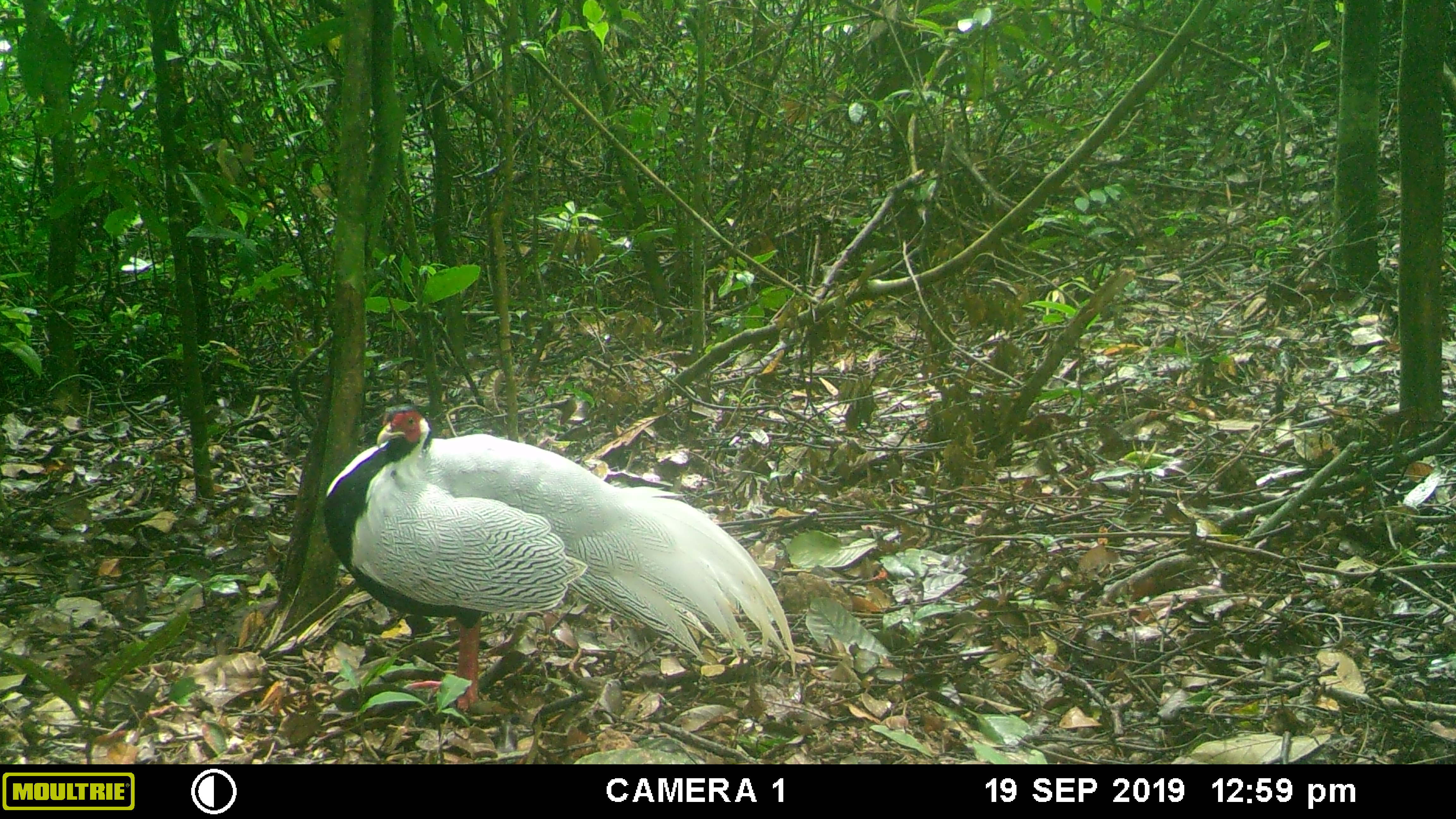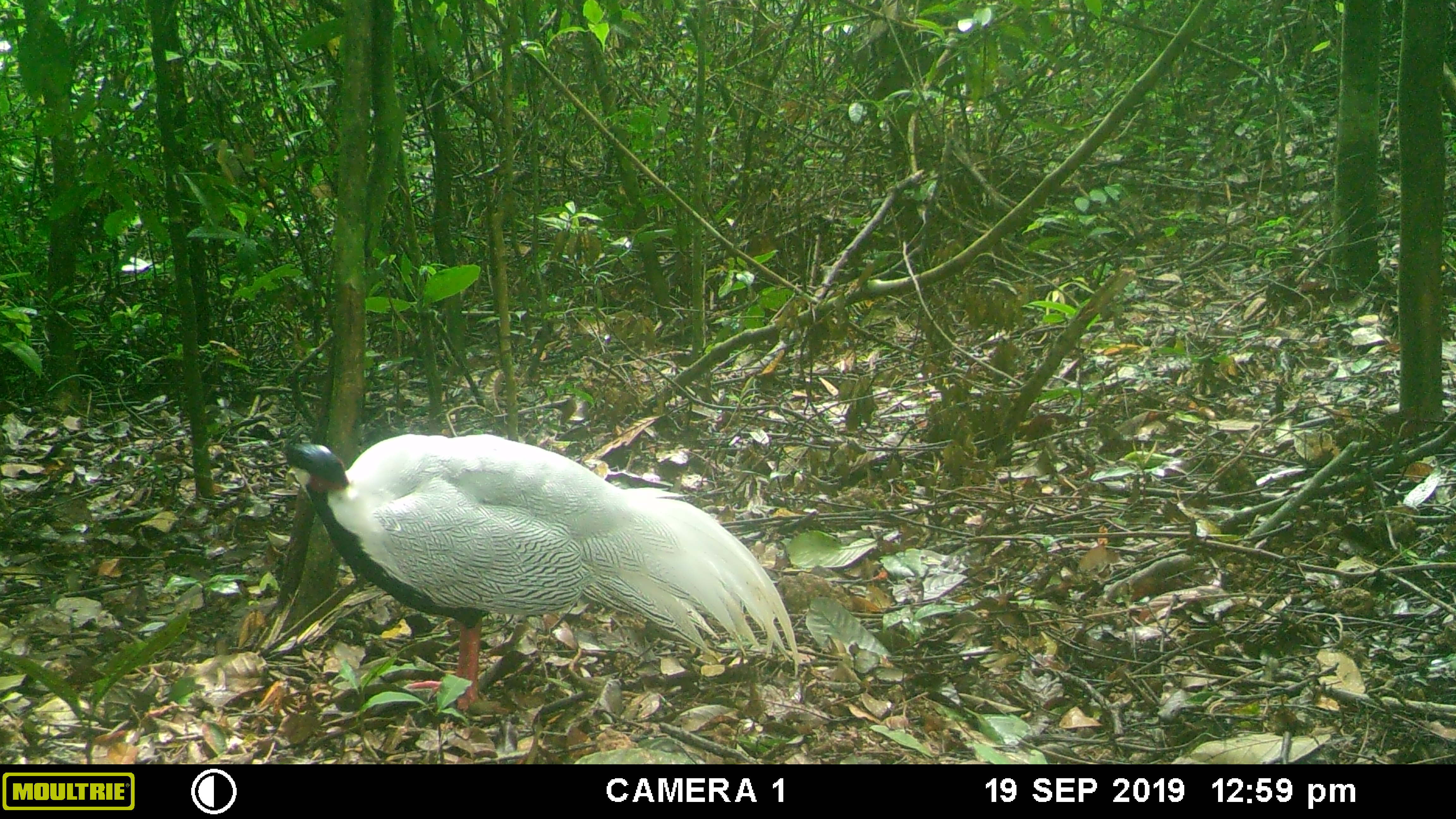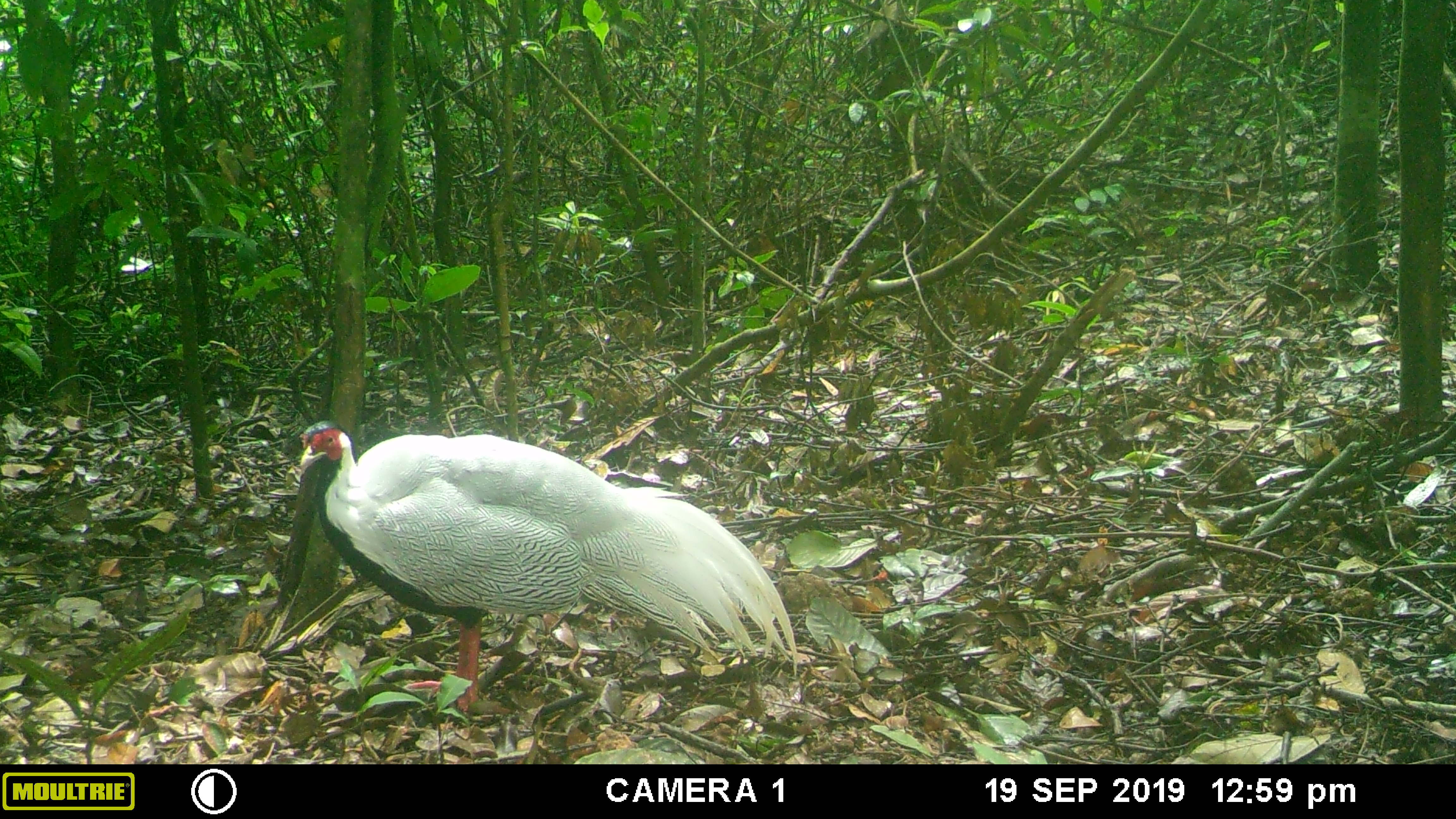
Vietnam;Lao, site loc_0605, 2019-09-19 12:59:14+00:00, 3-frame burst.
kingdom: Animalia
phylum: Chordata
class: Aves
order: Galliformes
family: Phasianidae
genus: Lophura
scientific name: Lophura nycthemera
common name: silver pheasant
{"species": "silver pheasant (Lophura nycthemera)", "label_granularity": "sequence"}